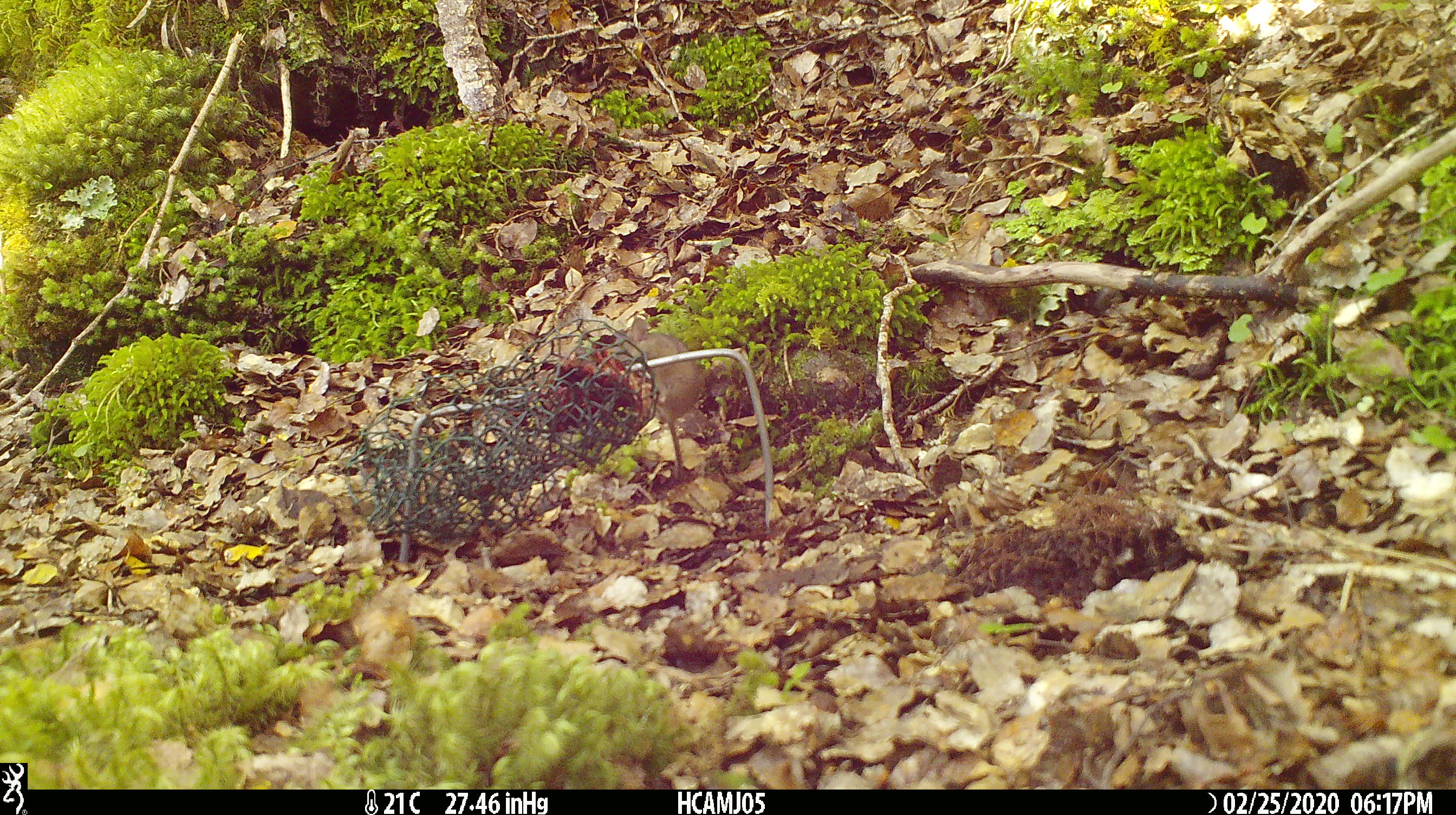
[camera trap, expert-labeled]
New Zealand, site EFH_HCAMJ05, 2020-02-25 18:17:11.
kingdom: Animalia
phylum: Chordata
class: Mammalia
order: Rodentia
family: Muridae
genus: Mus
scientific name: Mus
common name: mouse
Mouse (Mus).